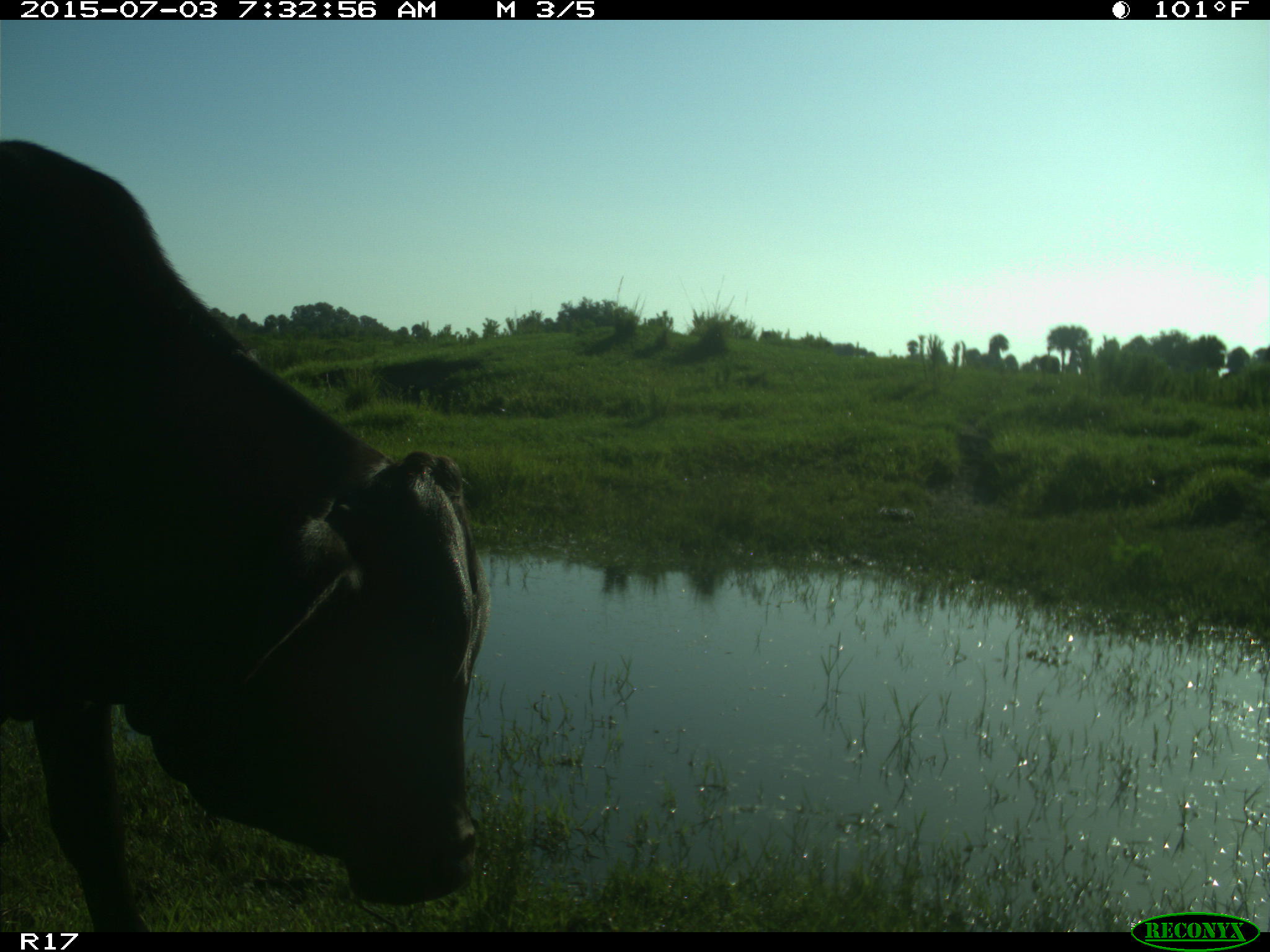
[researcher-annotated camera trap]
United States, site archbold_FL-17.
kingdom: Animalia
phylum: Chordata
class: Mammalia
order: Artiodactyla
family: Bovidae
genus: Bos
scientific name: Bos taurus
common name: domestic cow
Bos taurus (domestic cow).